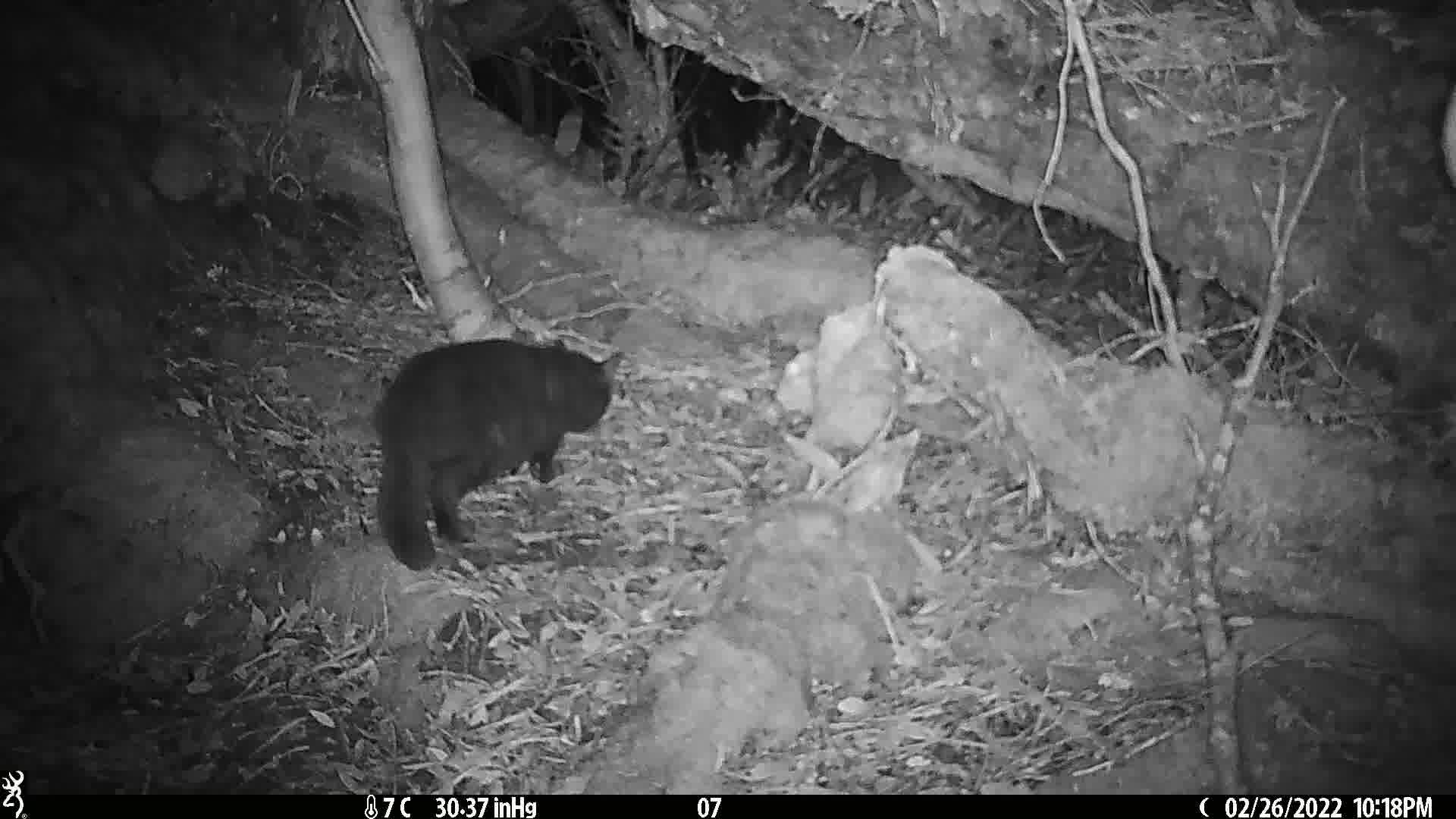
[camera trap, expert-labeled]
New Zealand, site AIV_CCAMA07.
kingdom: Animalia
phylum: Chordata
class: Mammalia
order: Carnivora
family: Felidae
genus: Felis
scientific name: Felis catus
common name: domestic cat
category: cat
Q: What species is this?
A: Cat (domestic cat) (Felis catus).